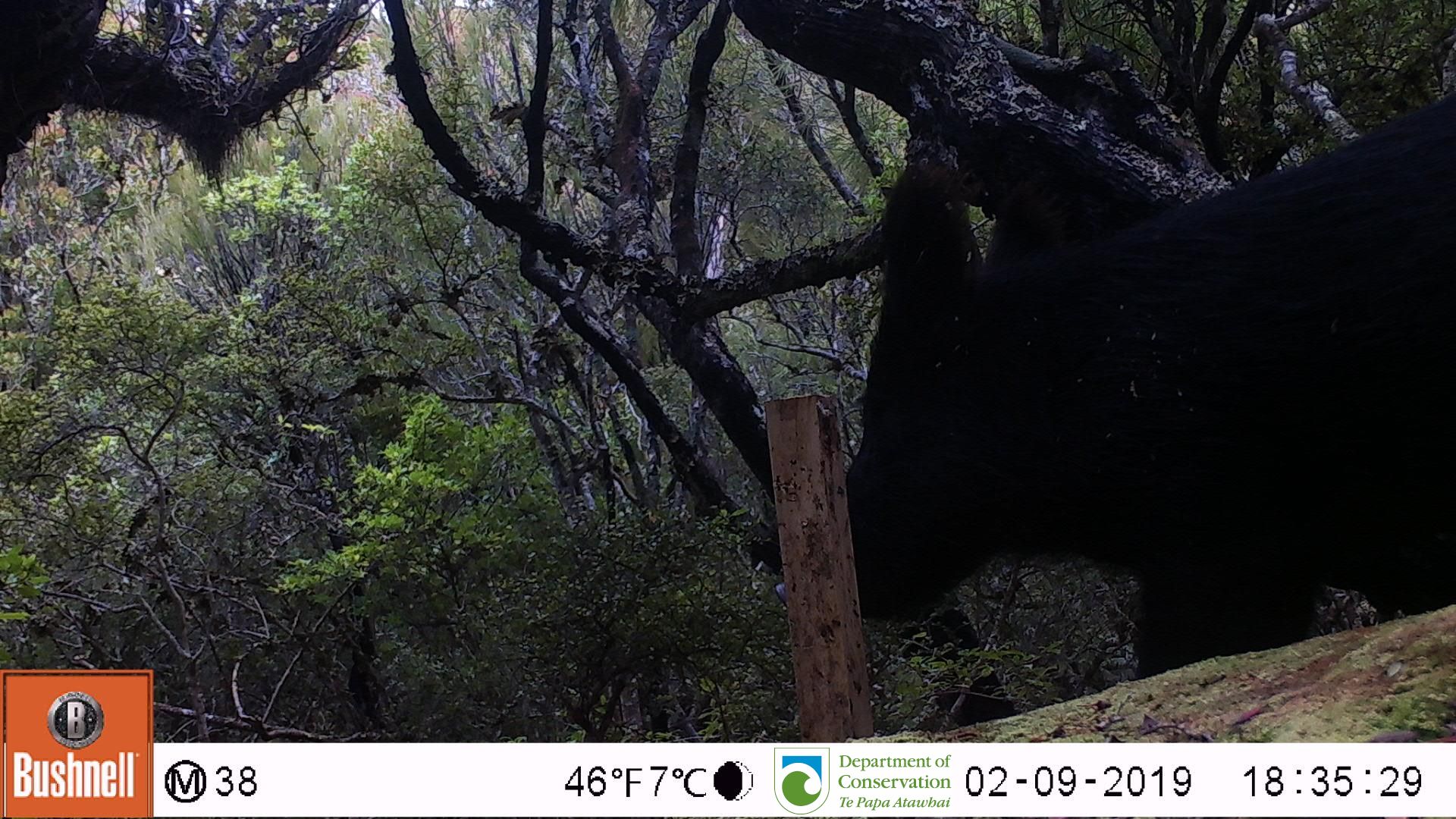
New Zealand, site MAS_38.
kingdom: Animalia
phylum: Chordata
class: Mammalia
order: Artiodactyla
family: Suidae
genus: Sus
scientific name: Sus scrofa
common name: pig